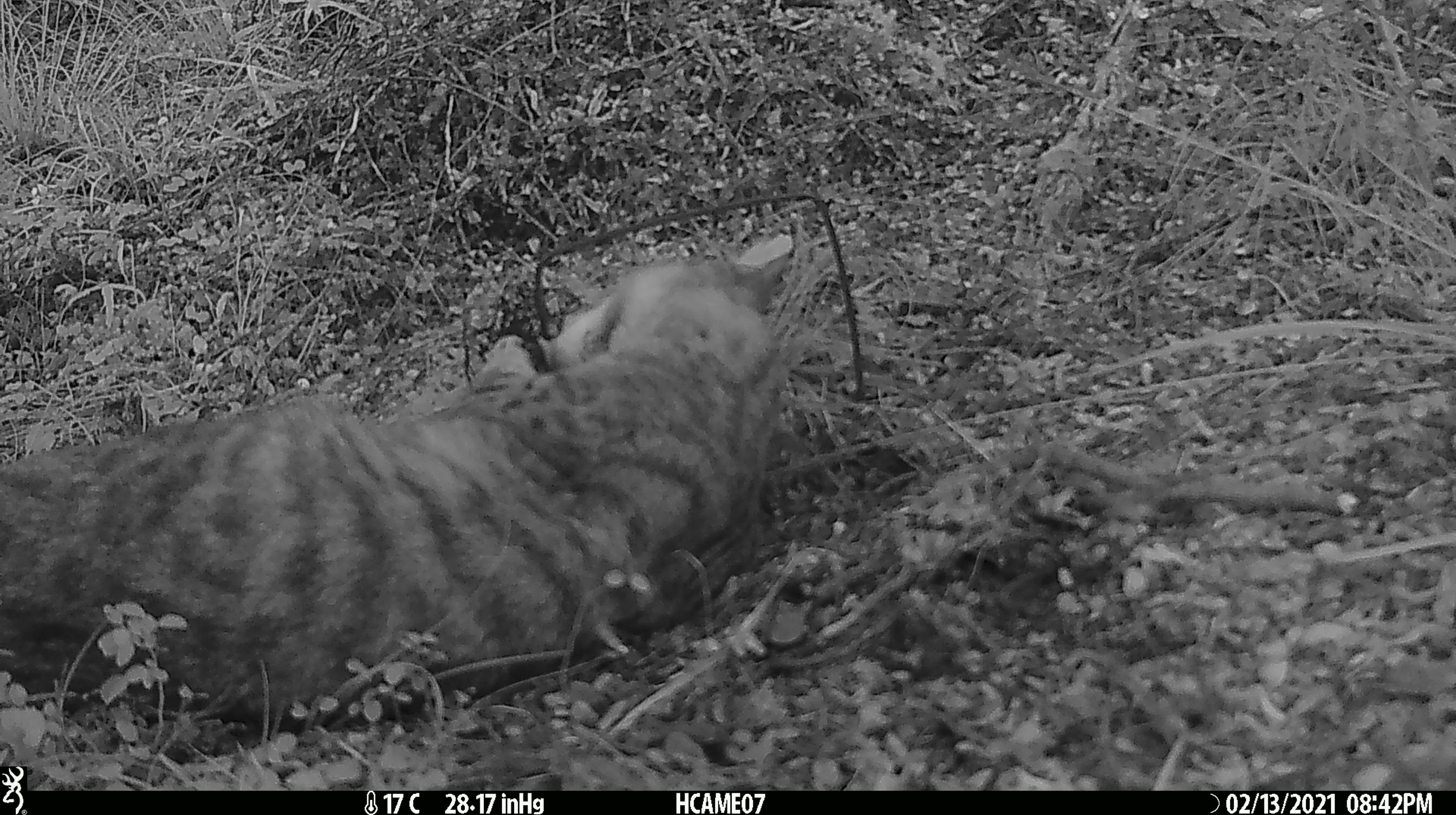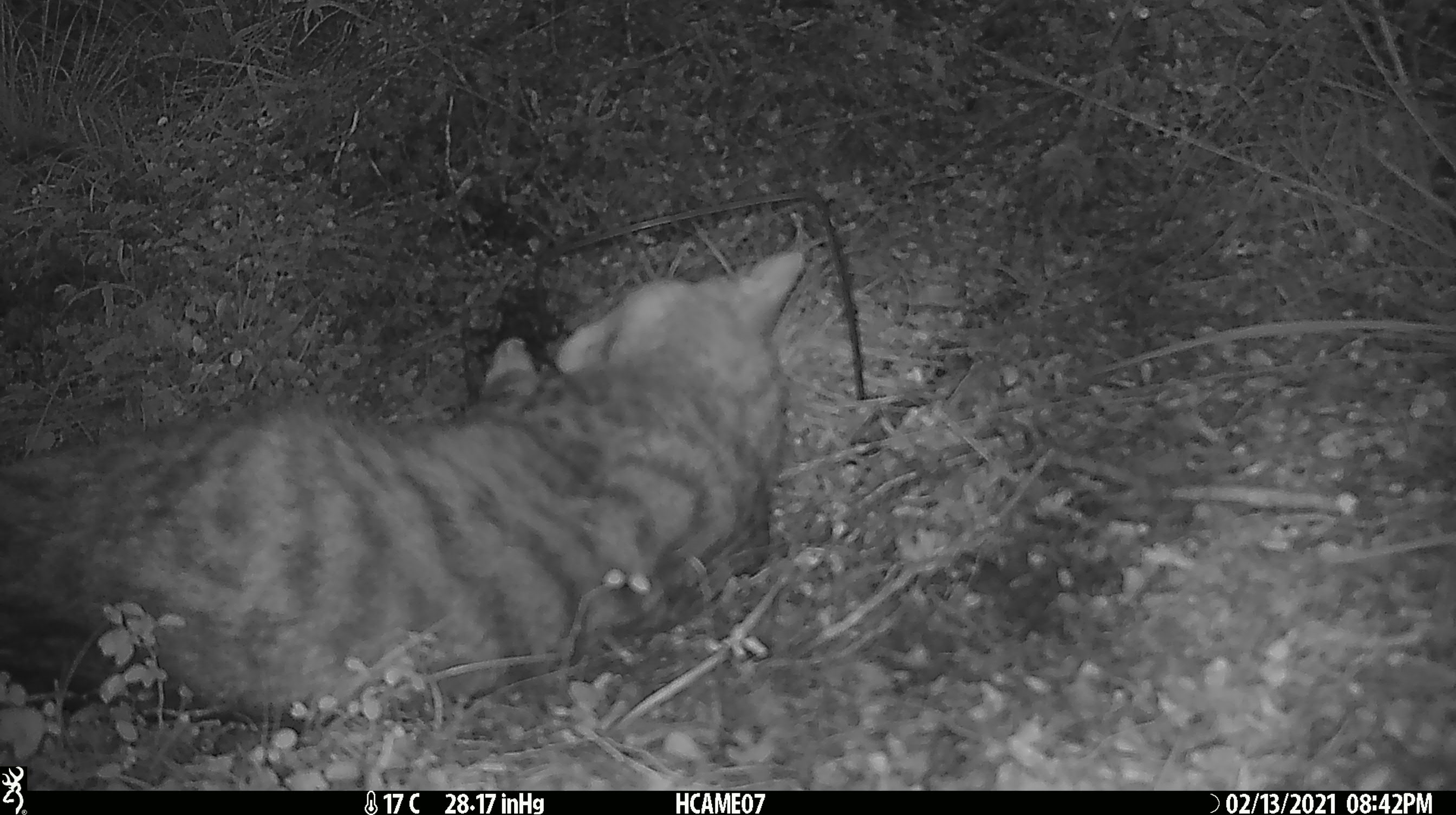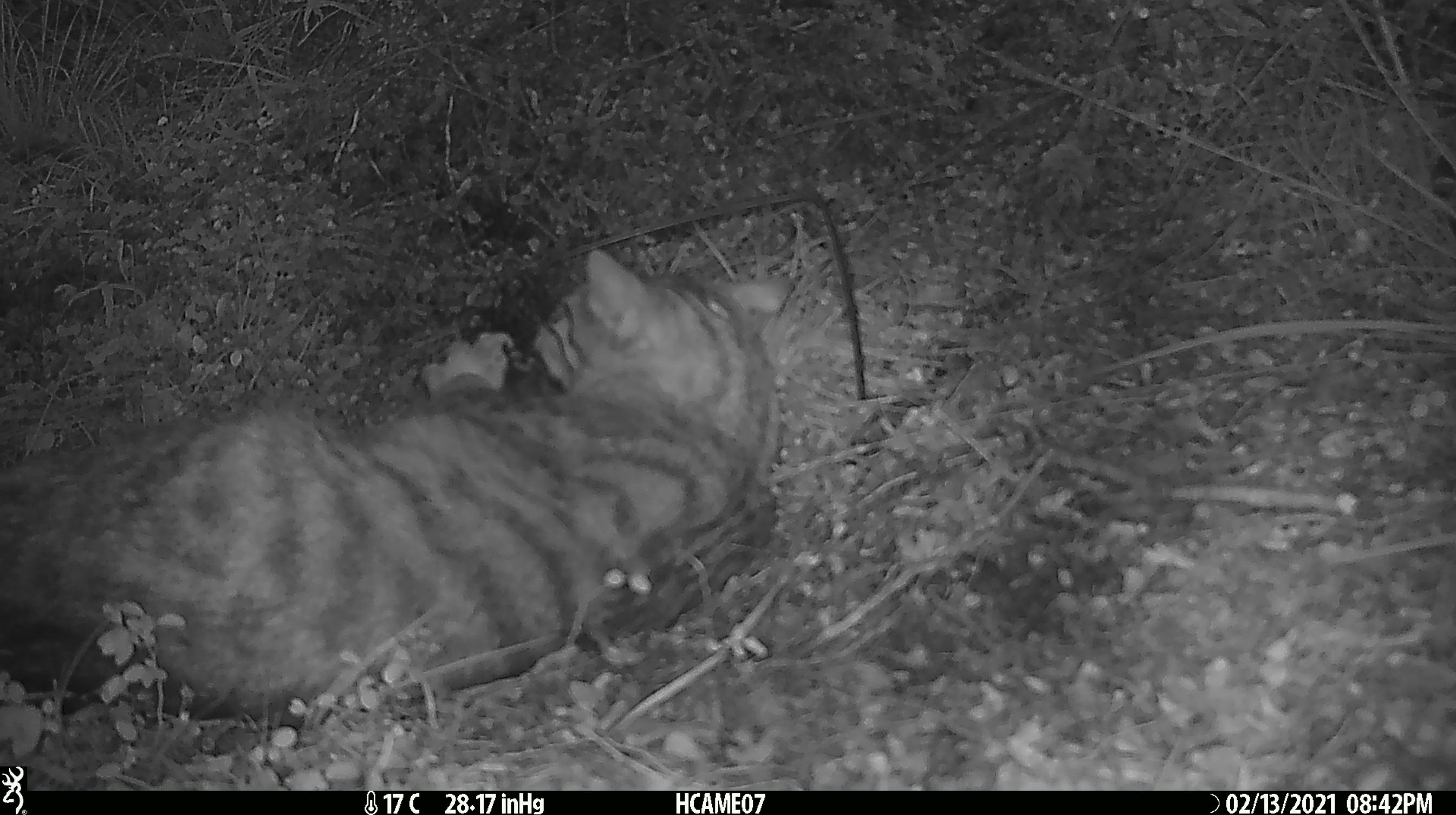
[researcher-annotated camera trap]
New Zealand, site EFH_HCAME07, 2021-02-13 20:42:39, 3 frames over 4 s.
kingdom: Animalia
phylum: Chordata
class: Mammalia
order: Carnivora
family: Felidae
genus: Felis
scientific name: Felis catus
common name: domestic cat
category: cat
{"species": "cat (domestic cat) (Felis catus)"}